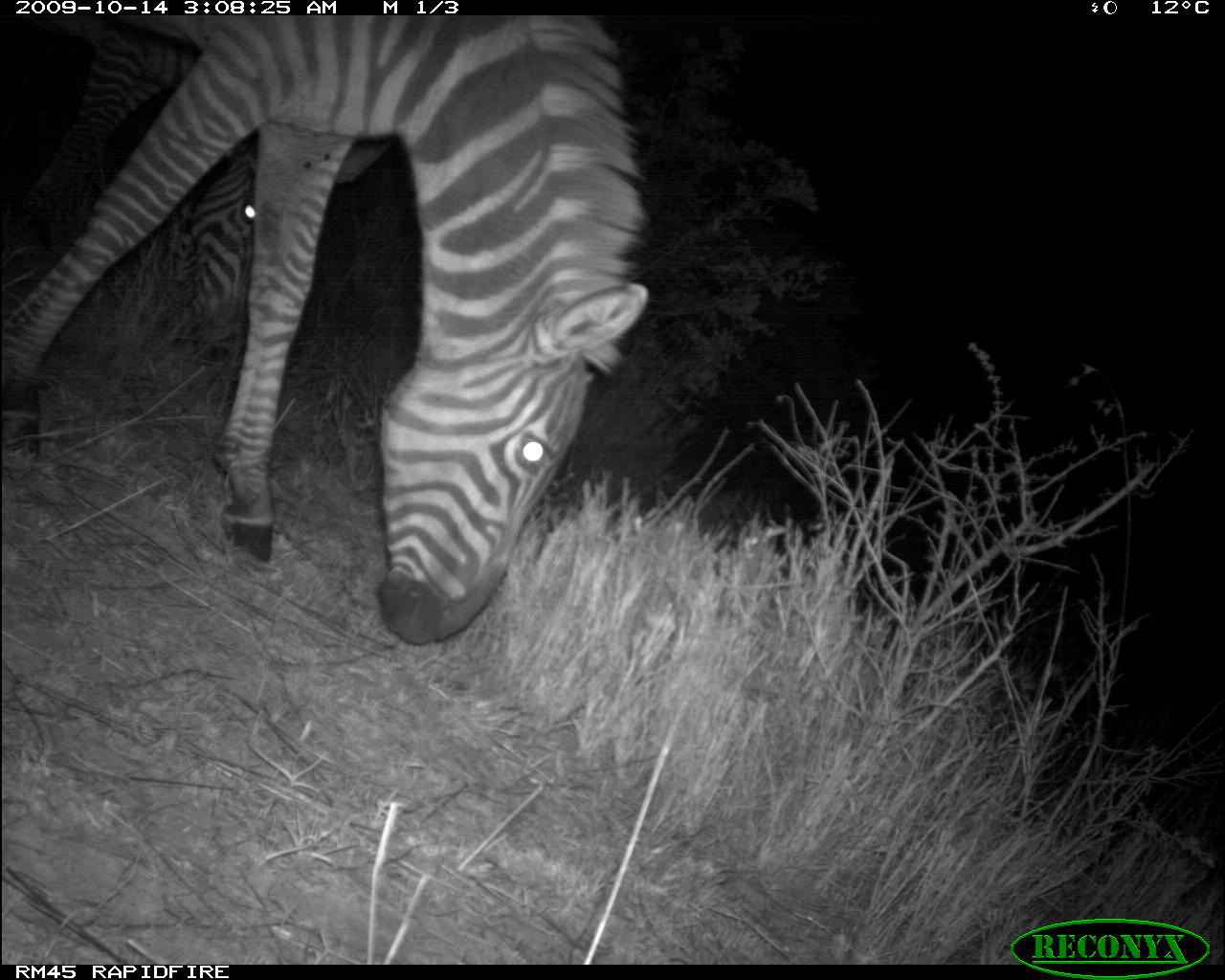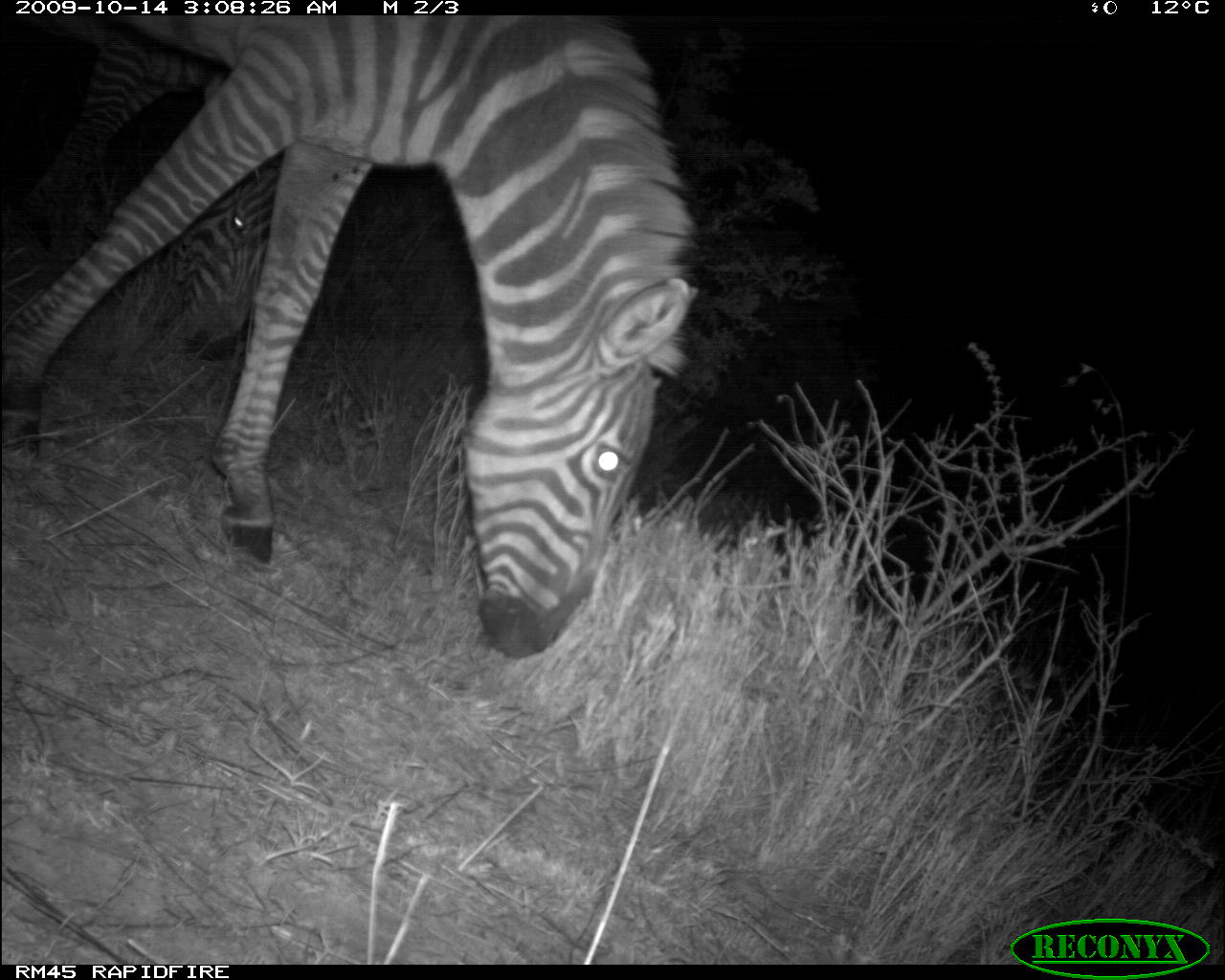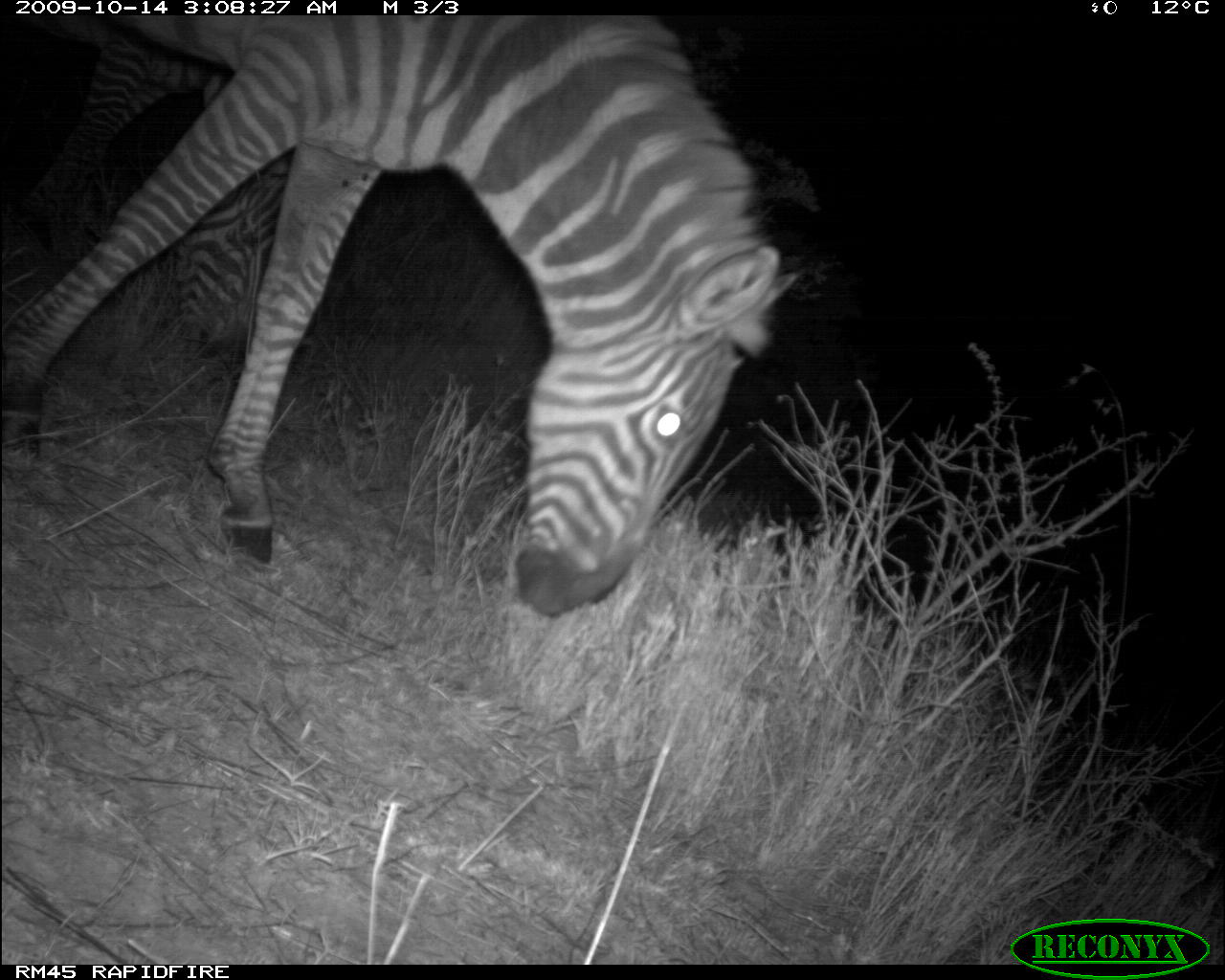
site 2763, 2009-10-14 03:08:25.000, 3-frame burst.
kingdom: Animalia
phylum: Chordata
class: Mammalia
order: Perissodactyla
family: Equidae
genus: Equus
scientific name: Equus quagga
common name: plains zebra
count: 2